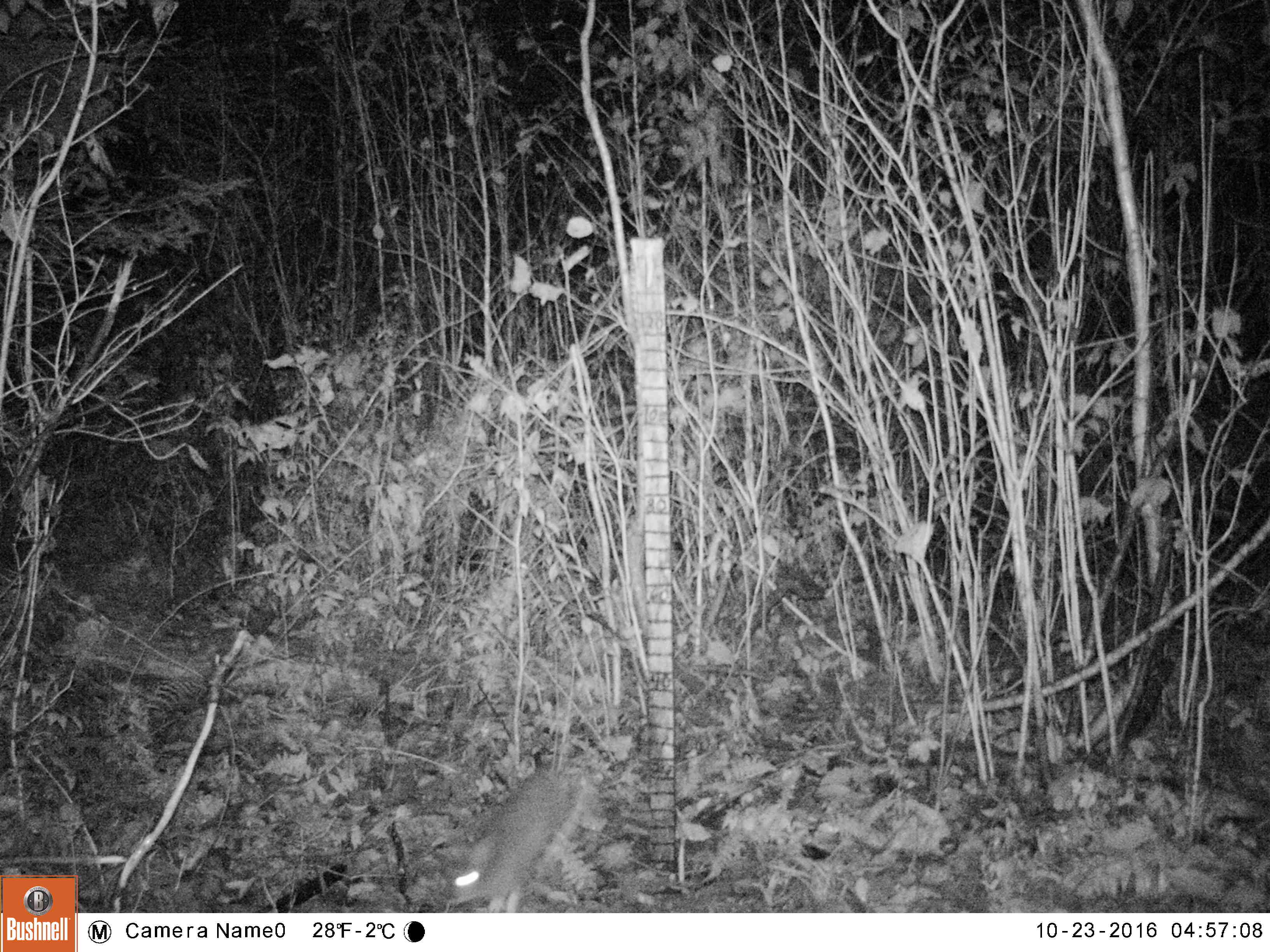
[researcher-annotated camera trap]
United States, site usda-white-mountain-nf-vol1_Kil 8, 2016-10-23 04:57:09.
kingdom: Animalia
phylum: Chordata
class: Mammalia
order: Lagomorpha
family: Leporidae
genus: Lepus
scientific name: Lepus americanus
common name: snowshoe hare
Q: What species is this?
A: Snowshoe hare (Lepus americanus).